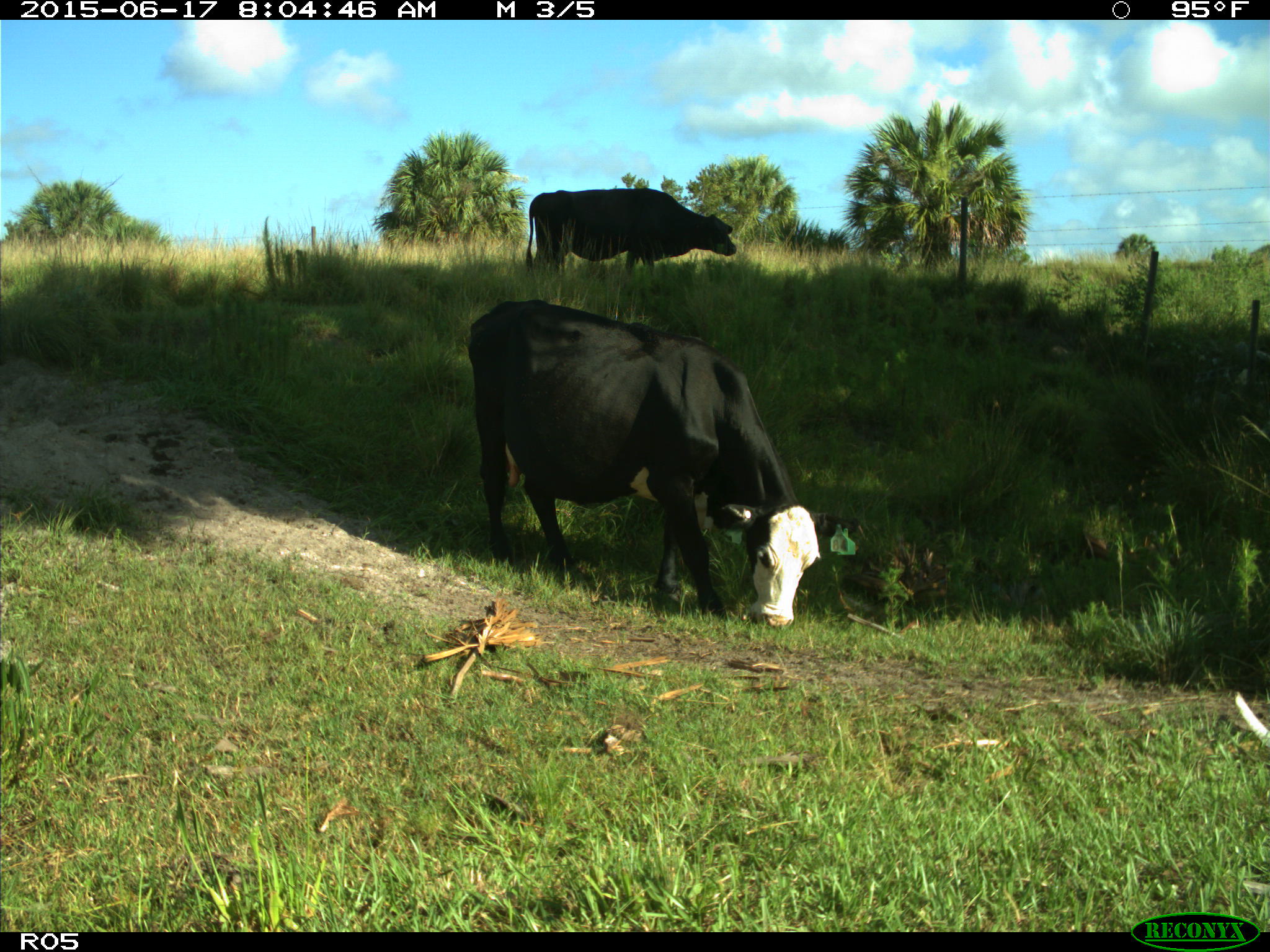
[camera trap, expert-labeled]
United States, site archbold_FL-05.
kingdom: Animalia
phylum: Chordata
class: Mammalia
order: Artiodactyla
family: Bovidae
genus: Bos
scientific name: Bos taurus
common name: domestic cow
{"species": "Bos taurus (domestic cow)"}